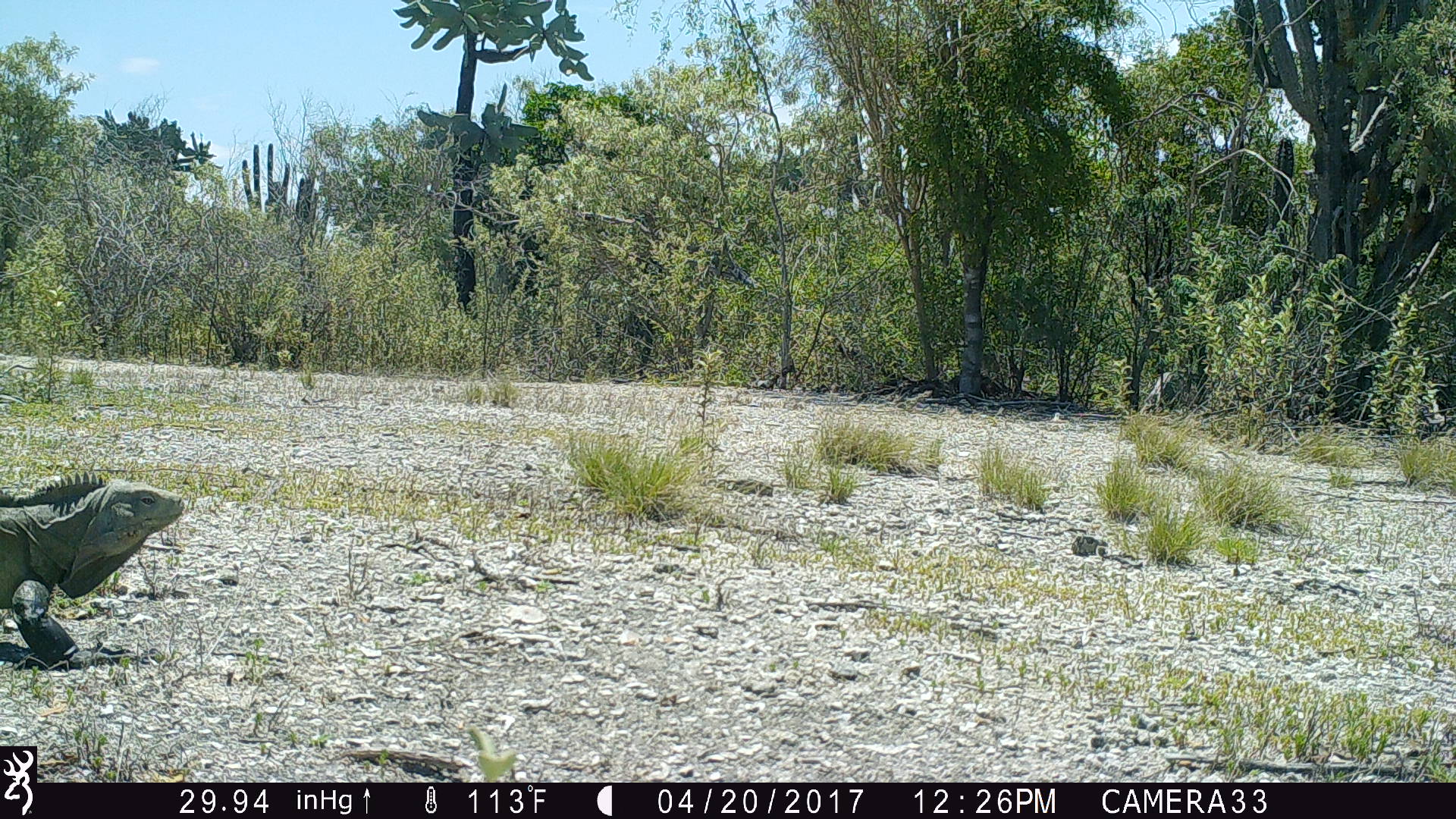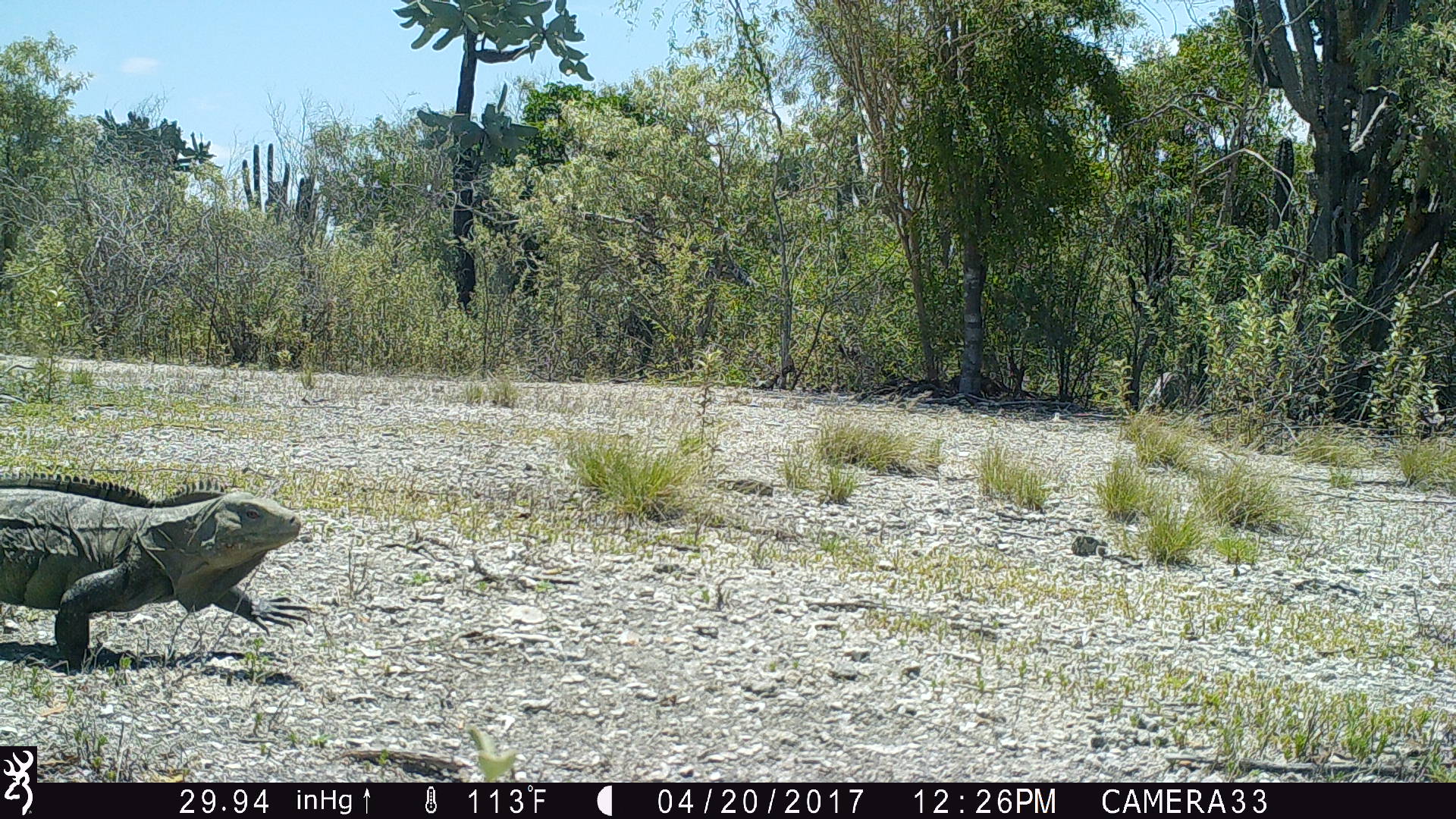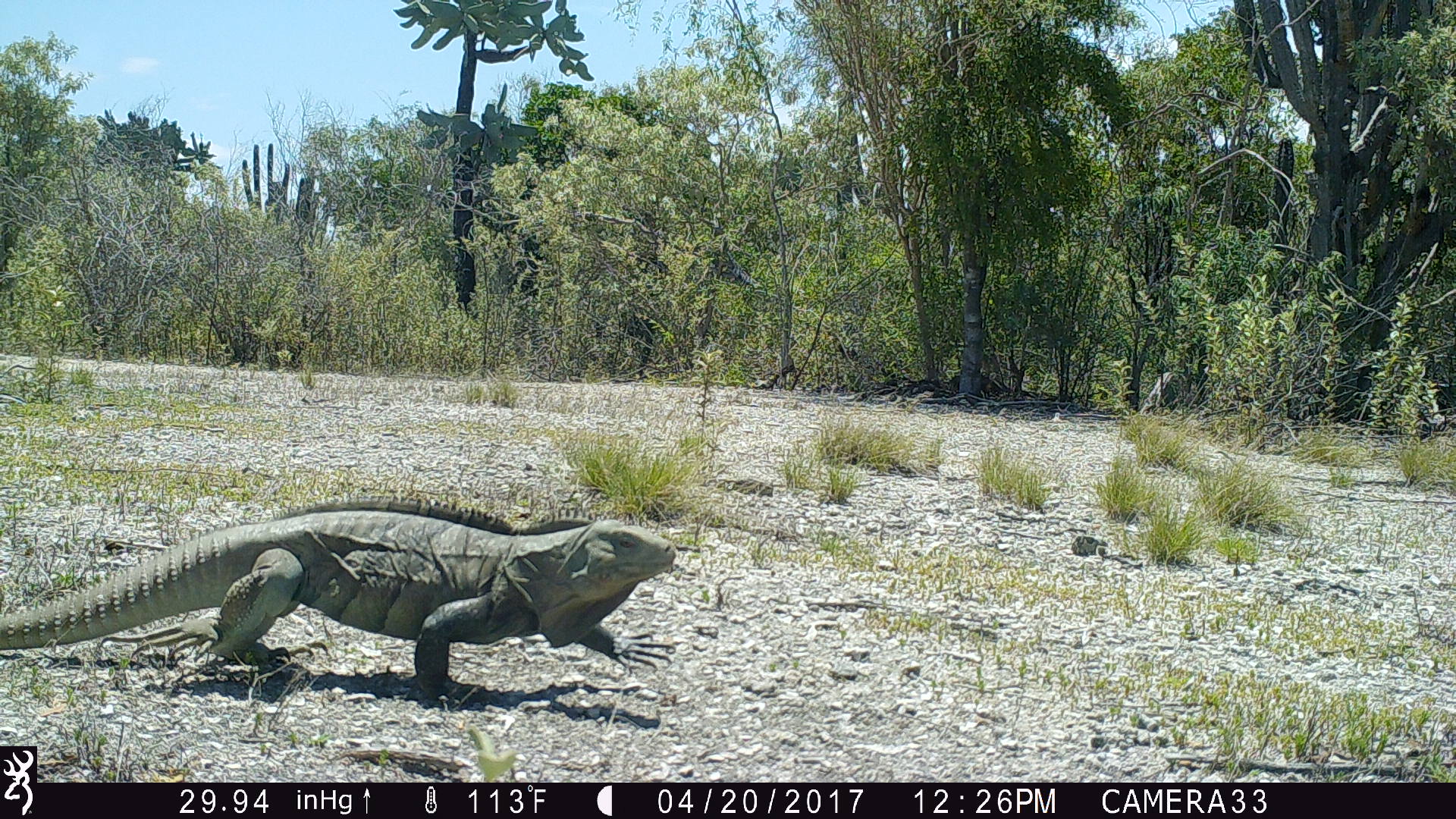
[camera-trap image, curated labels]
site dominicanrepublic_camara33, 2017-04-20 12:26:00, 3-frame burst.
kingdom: Animalia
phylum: Chordata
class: Reptilia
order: Squamata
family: Iguanidae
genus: Iguana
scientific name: Iguana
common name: typical iguanas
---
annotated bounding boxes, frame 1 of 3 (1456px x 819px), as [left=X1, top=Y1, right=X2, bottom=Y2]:
iguana: [left=0, top=472, right=187, bottom=673]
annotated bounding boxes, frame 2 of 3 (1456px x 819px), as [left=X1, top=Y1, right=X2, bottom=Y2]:
iguana: [left=0, top=475, right=321, bottom=678]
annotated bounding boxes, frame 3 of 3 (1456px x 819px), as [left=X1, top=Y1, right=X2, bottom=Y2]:
iguana: [left=0, top=506, right=689, bottom=719]